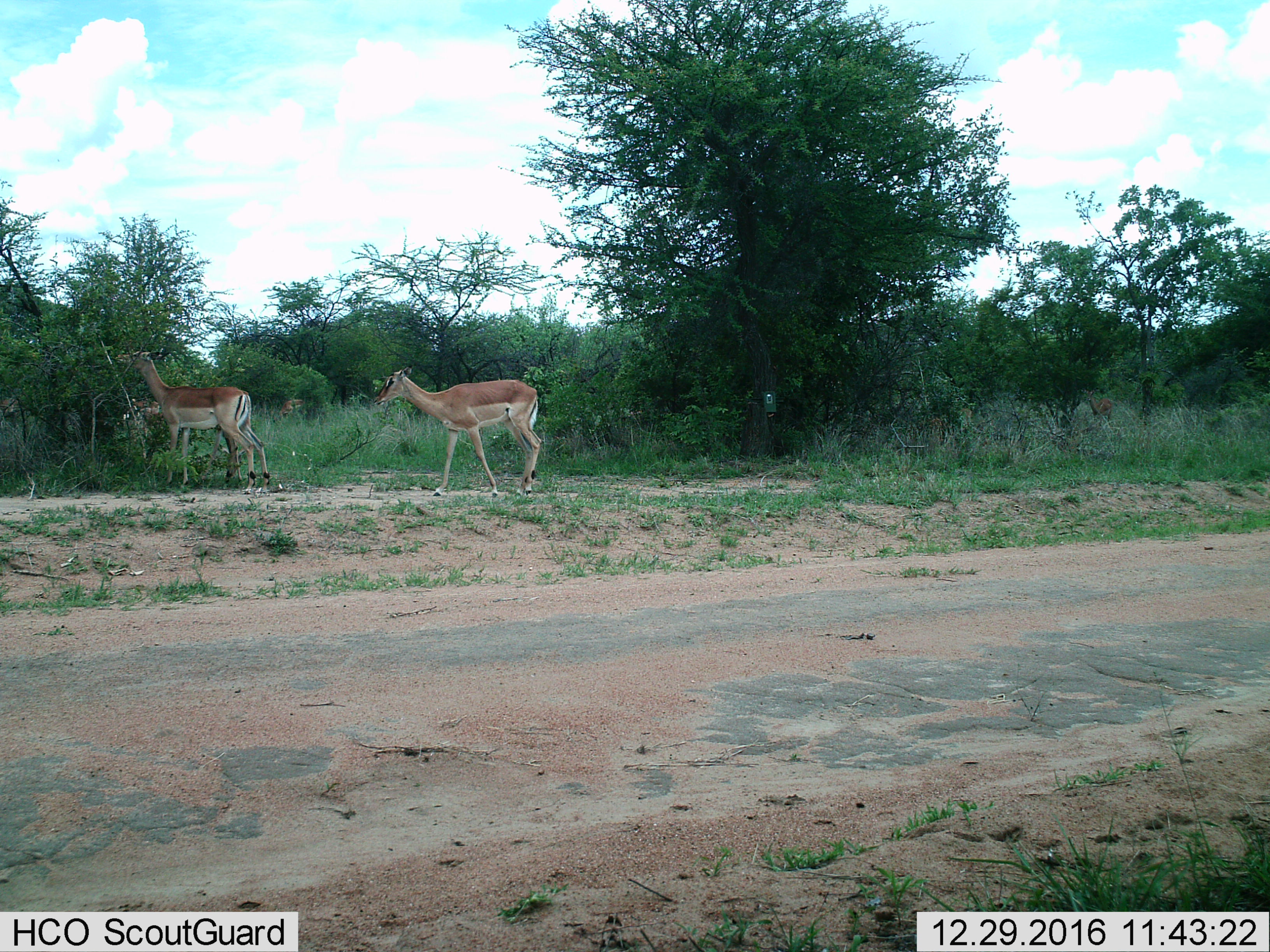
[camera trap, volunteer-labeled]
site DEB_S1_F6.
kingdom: Animalia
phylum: Chordata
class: Mammalia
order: Artiodactyla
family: Bovidae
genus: Aepyceros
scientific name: Aepyceros melampus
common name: impala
Impala (Aepyceros melampus), count 3. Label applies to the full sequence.